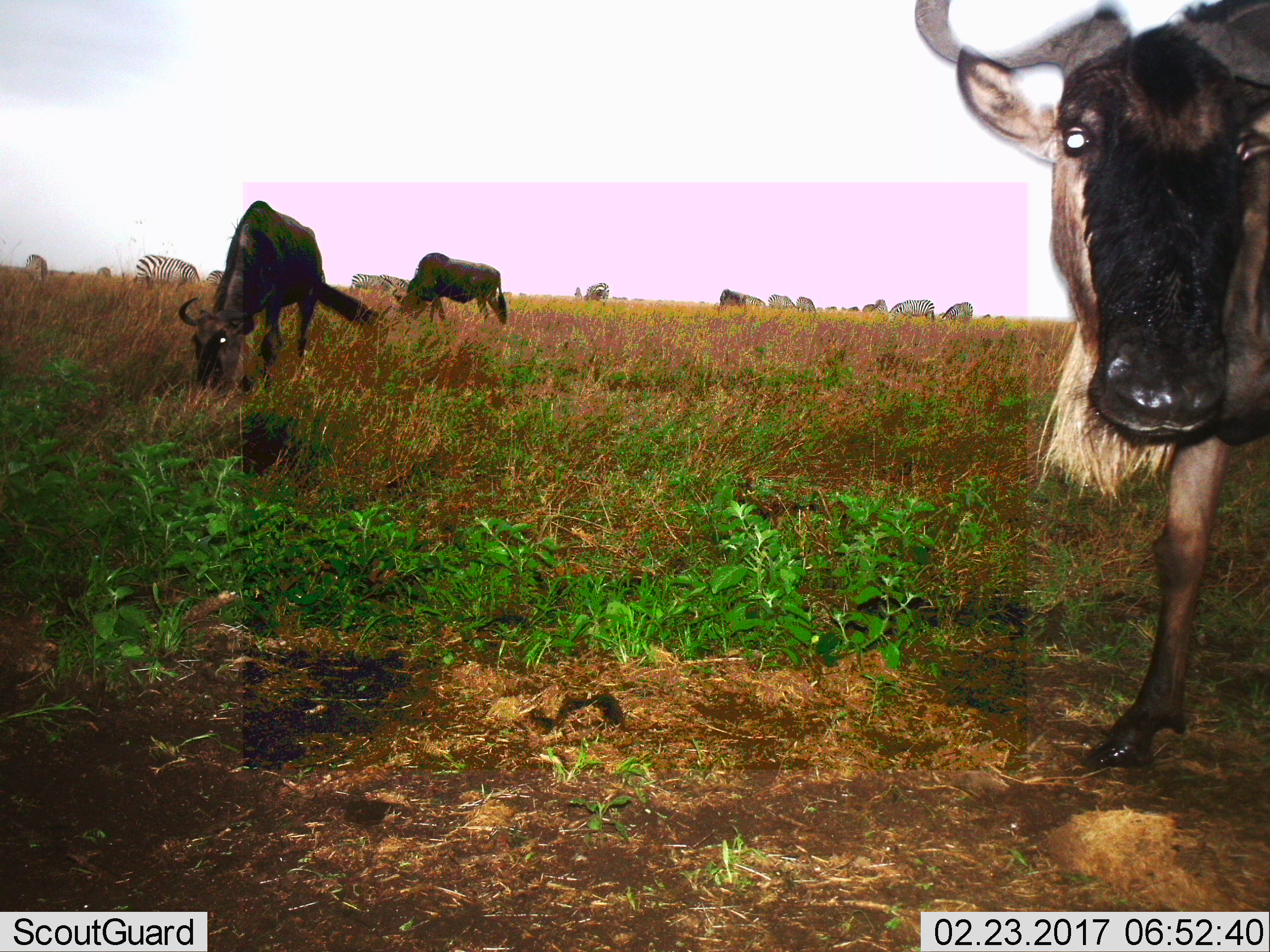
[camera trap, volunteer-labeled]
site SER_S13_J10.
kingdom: Animalia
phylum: Chordata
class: Mammalia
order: Artiodactyla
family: Bovidae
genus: Connochaetes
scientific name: Connochaetes taurinus taurinus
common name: blue wildebeest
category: wildebeestblue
Wildebeestblue (blue wildebeest) (Connochaetes taurinus taurinus), count 3. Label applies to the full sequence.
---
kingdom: Animalia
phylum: Chordata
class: Mammalia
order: Perissodactyla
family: Equidae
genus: Equus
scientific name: Equus quagga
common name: plains zebra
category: zebraplains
Zebraplains (plains zebra) (Equus quagga), count 11-50. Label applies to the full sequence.